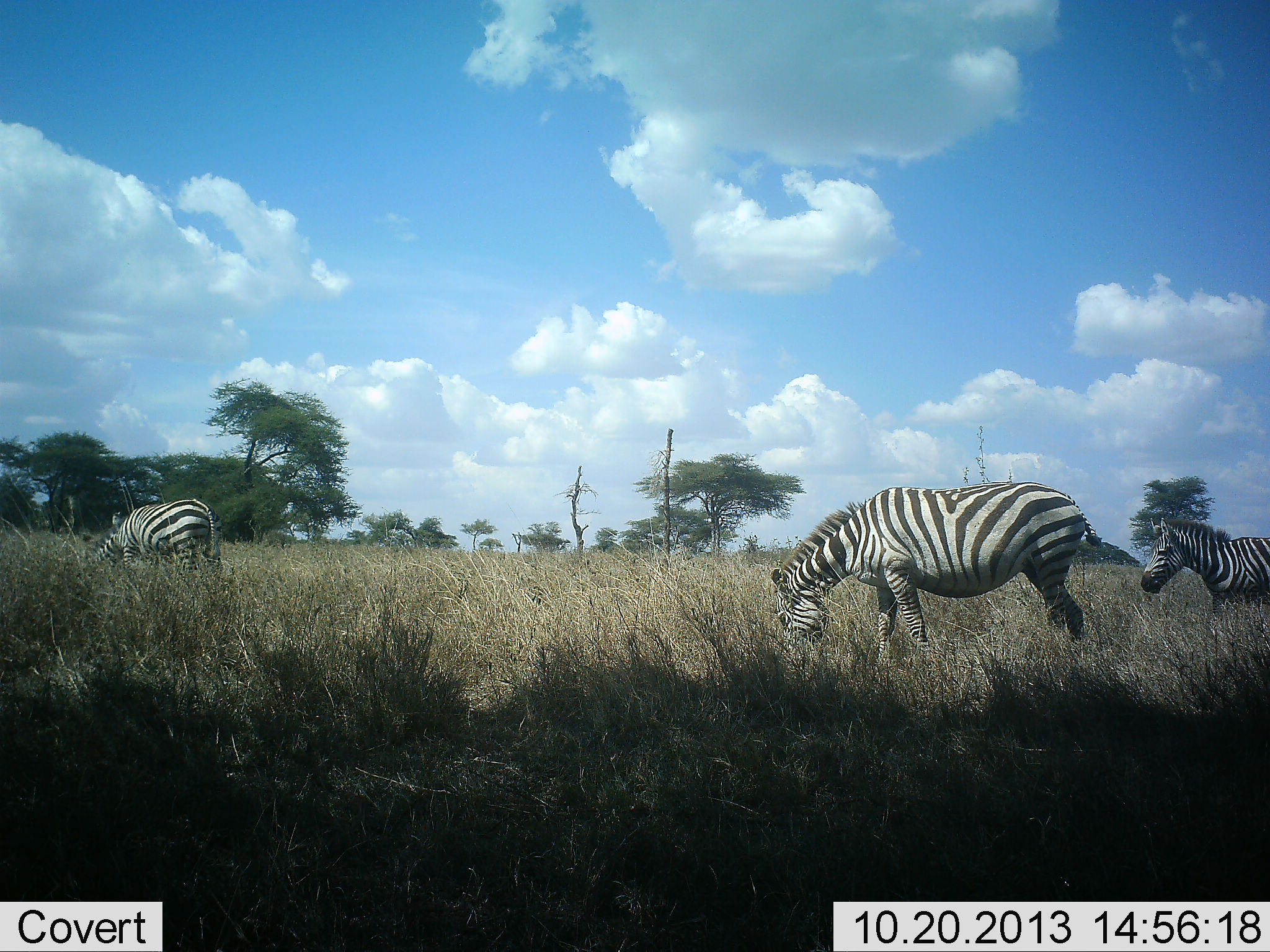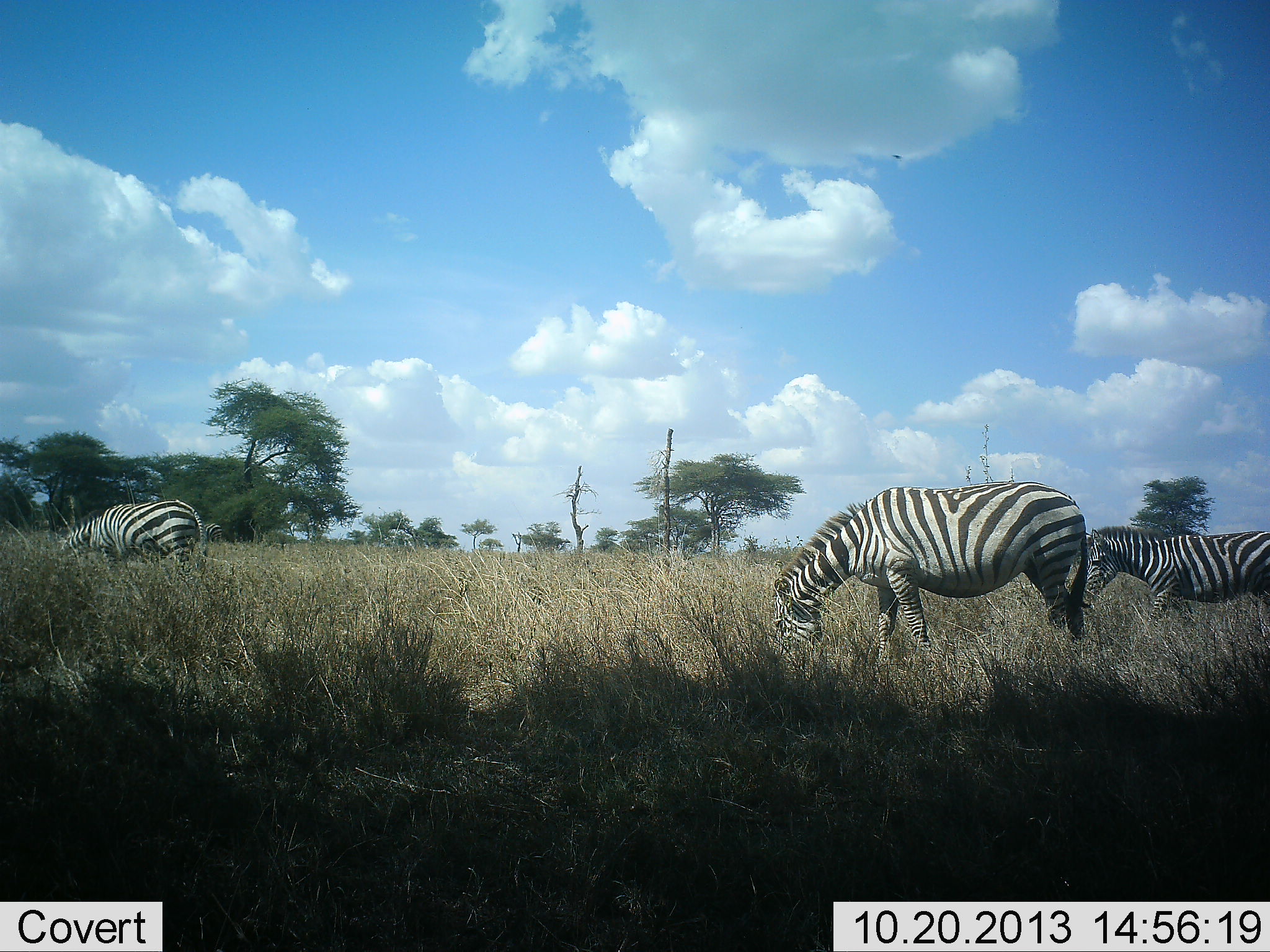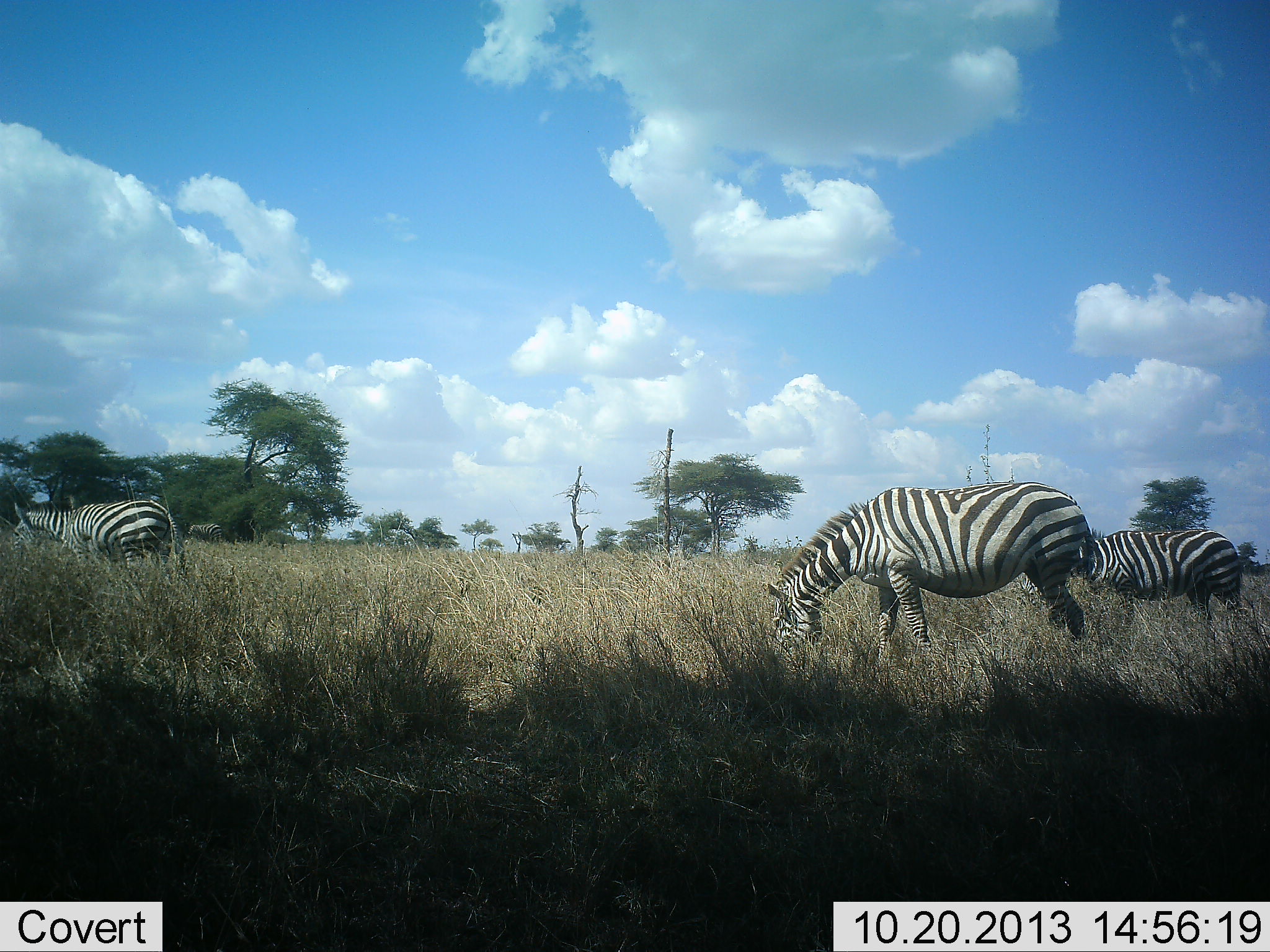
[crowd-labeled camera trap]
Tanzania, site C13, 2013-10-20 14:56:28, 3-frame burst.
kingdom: Animalia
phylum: Chordata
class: Mammalia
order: Perissodactyla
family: Equidae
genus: Equus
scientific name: Equus quagga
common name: plains zebra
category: zebra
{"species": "zebra (plains zebra) (Equus quagga)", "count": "3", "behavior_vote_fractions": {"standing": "30%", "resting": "0%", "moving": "50%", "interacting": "0%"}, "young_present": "0%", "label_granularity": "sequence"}